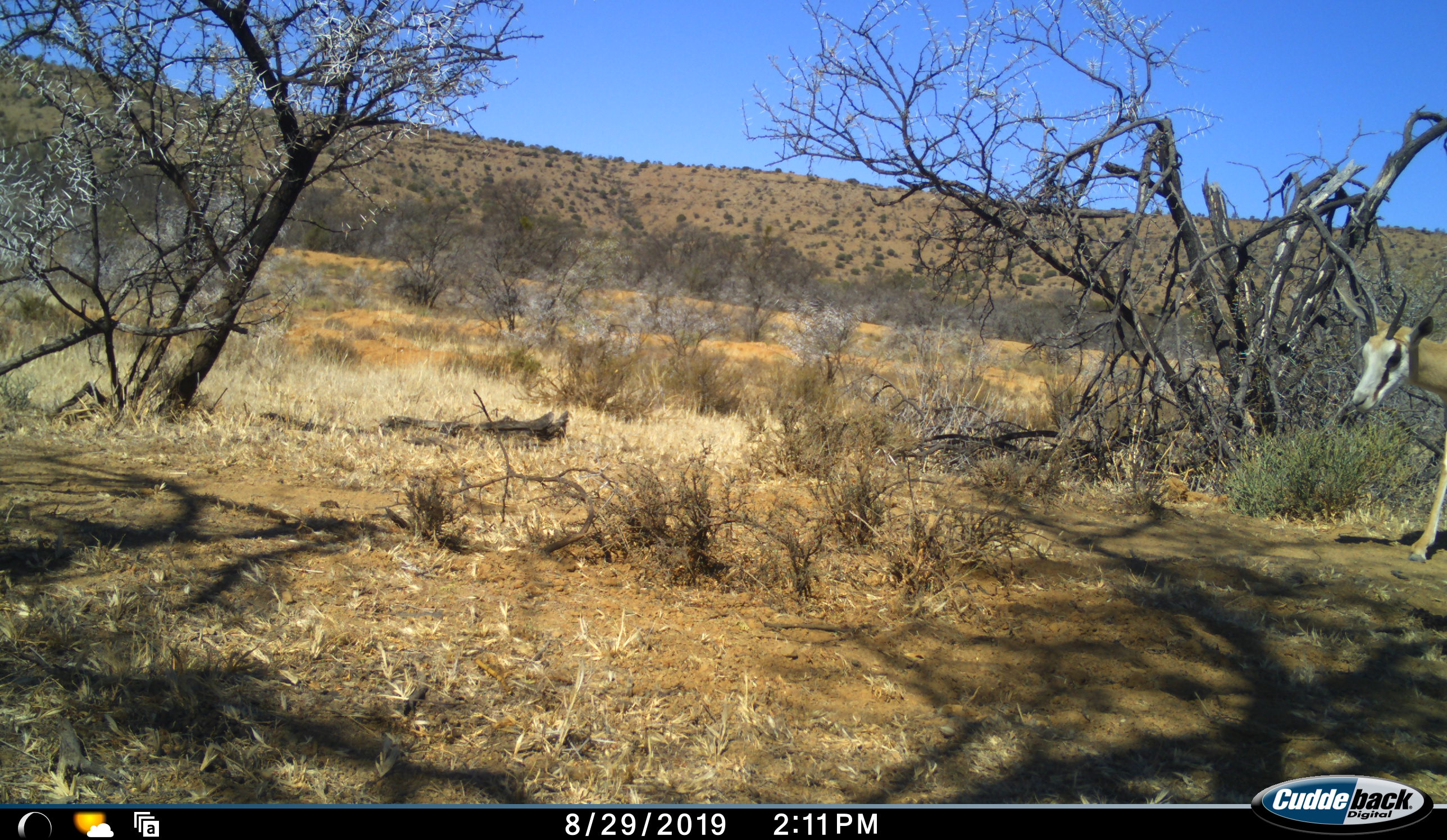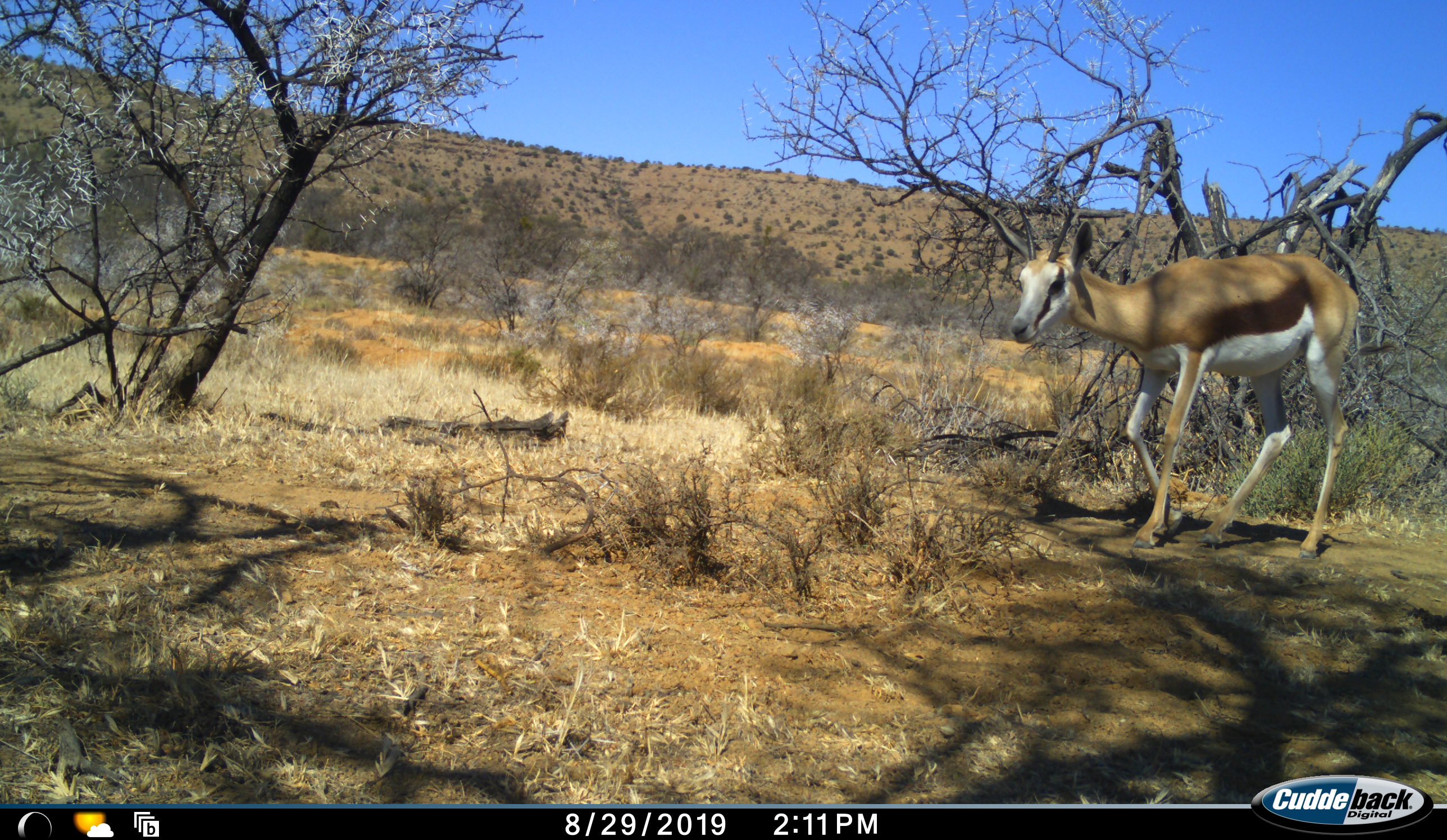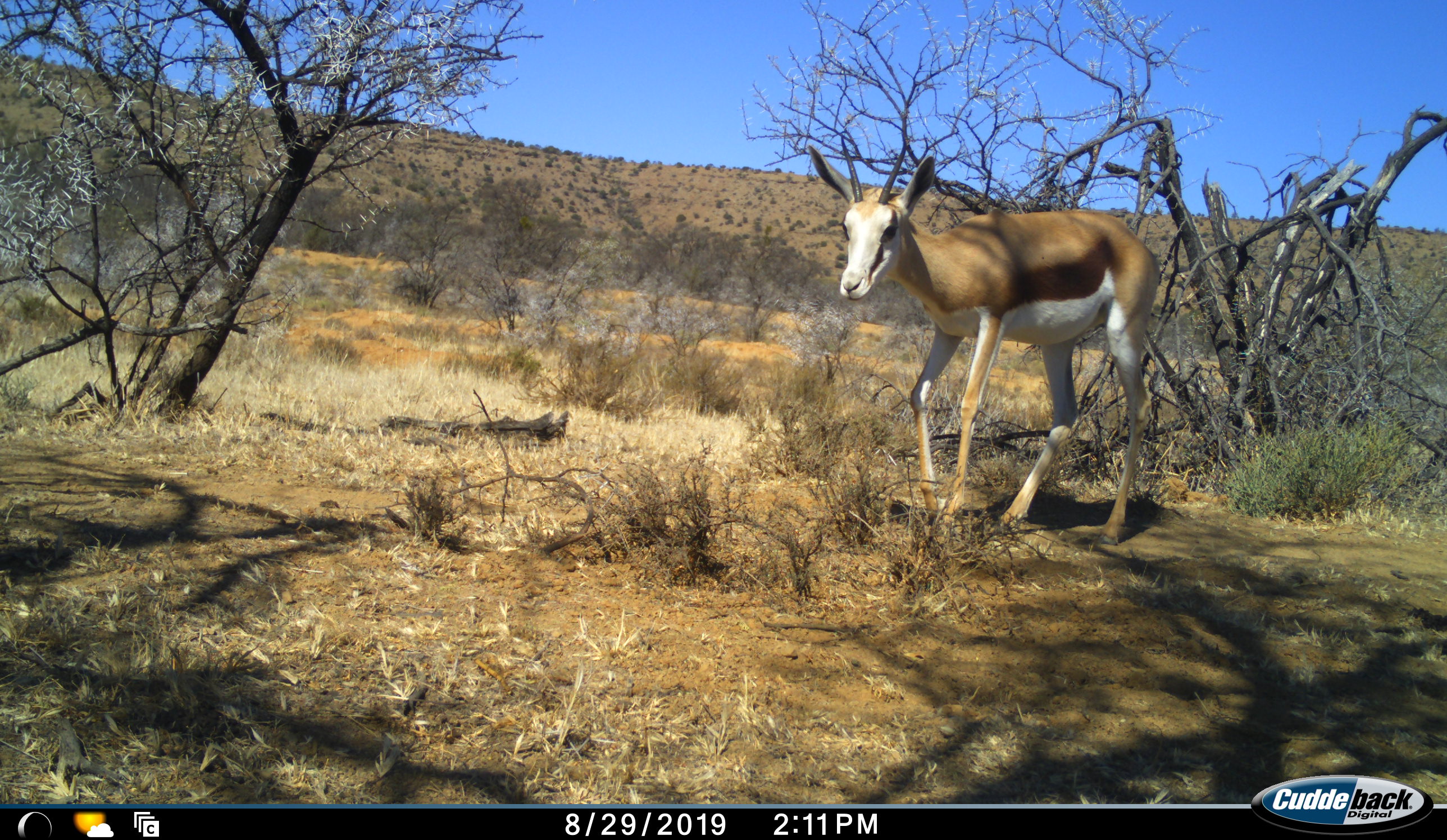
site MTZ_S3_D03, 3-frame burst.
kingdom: Animalia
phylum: Chordata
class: Mammalia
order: Artiodactyla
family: Bovidae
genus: Antidorcas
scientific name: Antidorcas marsupialis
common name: springbok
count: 1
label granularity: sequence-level